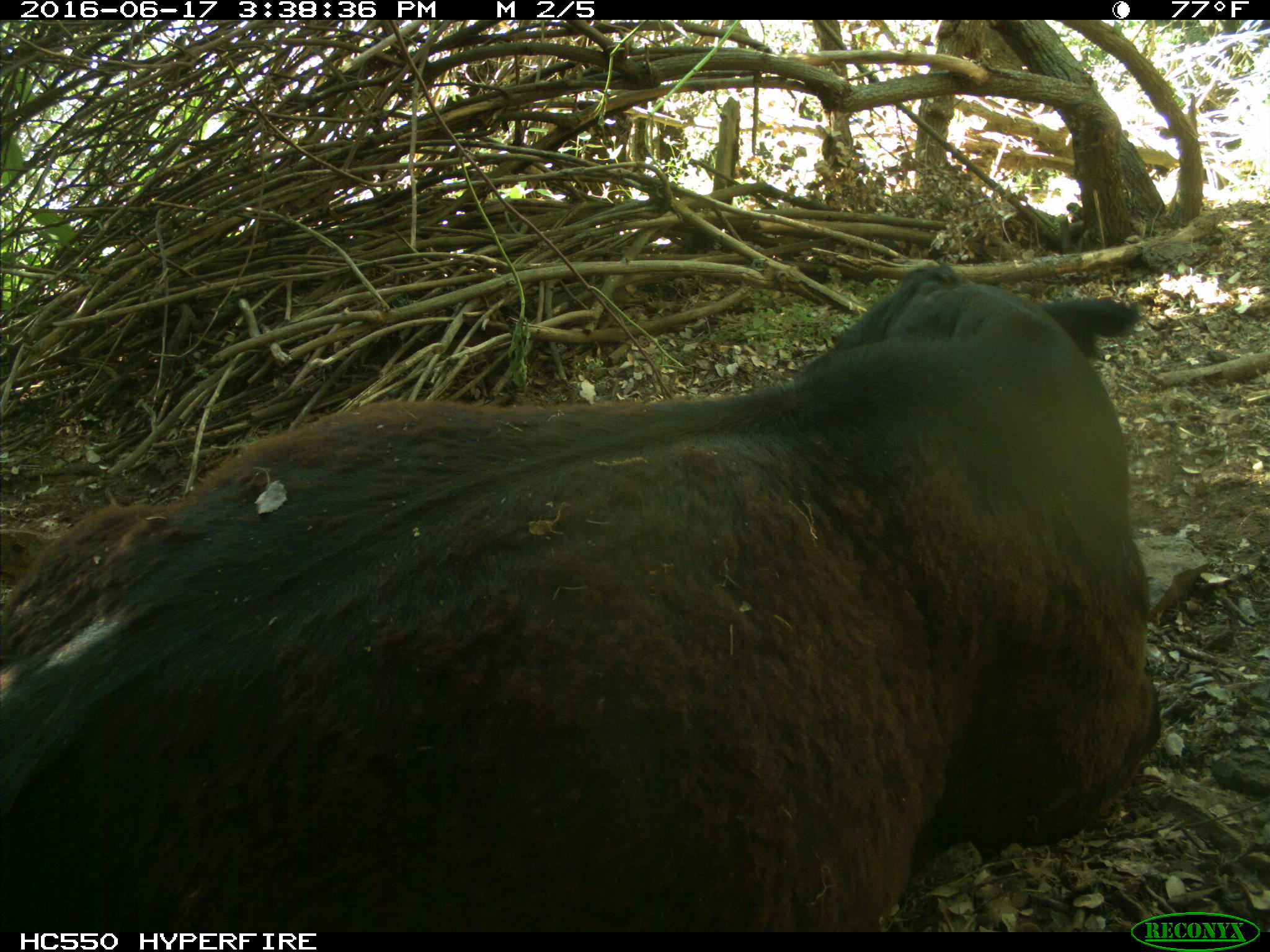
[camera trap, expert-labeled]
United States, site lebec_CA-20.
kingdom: Animalia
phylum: Chordata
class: Mammalia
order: Artiodactyla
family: Bovidae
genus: Bos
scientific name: Bos taurus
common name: domestic cow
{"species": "Bos taurus (domestic cow)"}